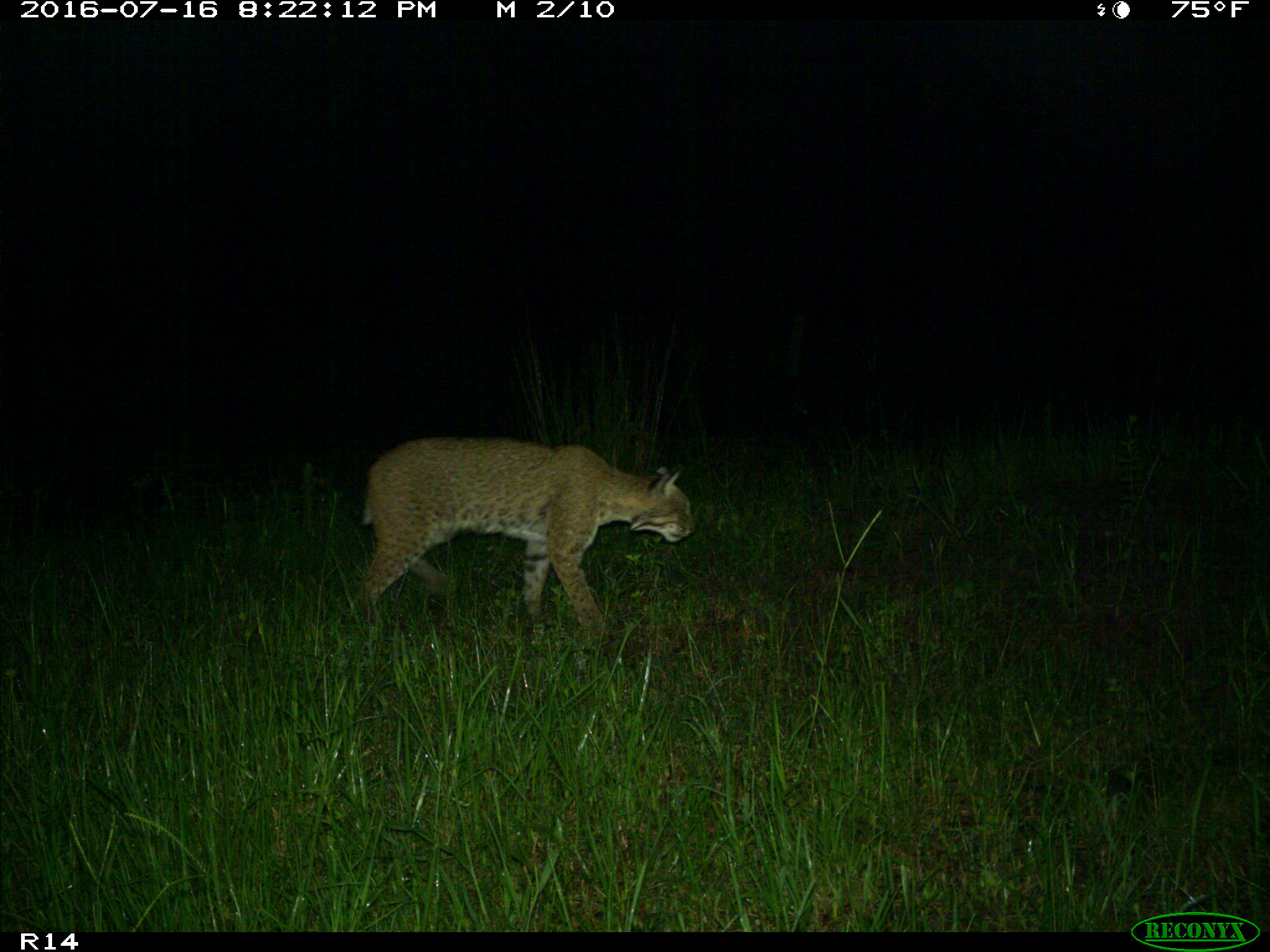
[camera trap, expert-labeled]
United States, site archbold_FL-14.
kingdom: Animalia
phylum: Chordata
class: Mammalia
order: Carnivora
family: Felidae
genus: Lynx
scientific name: Lynx rufus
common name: bobcat